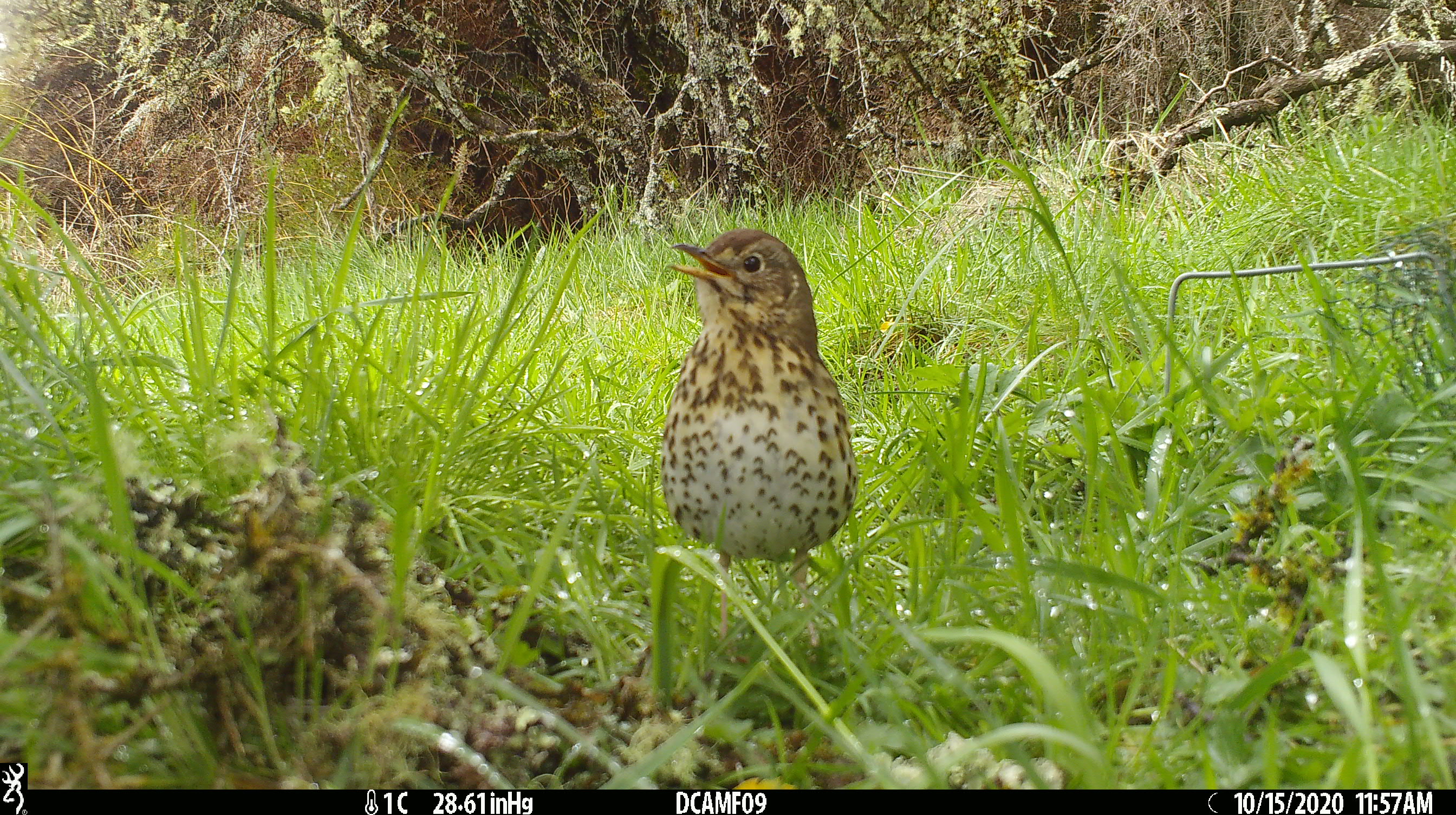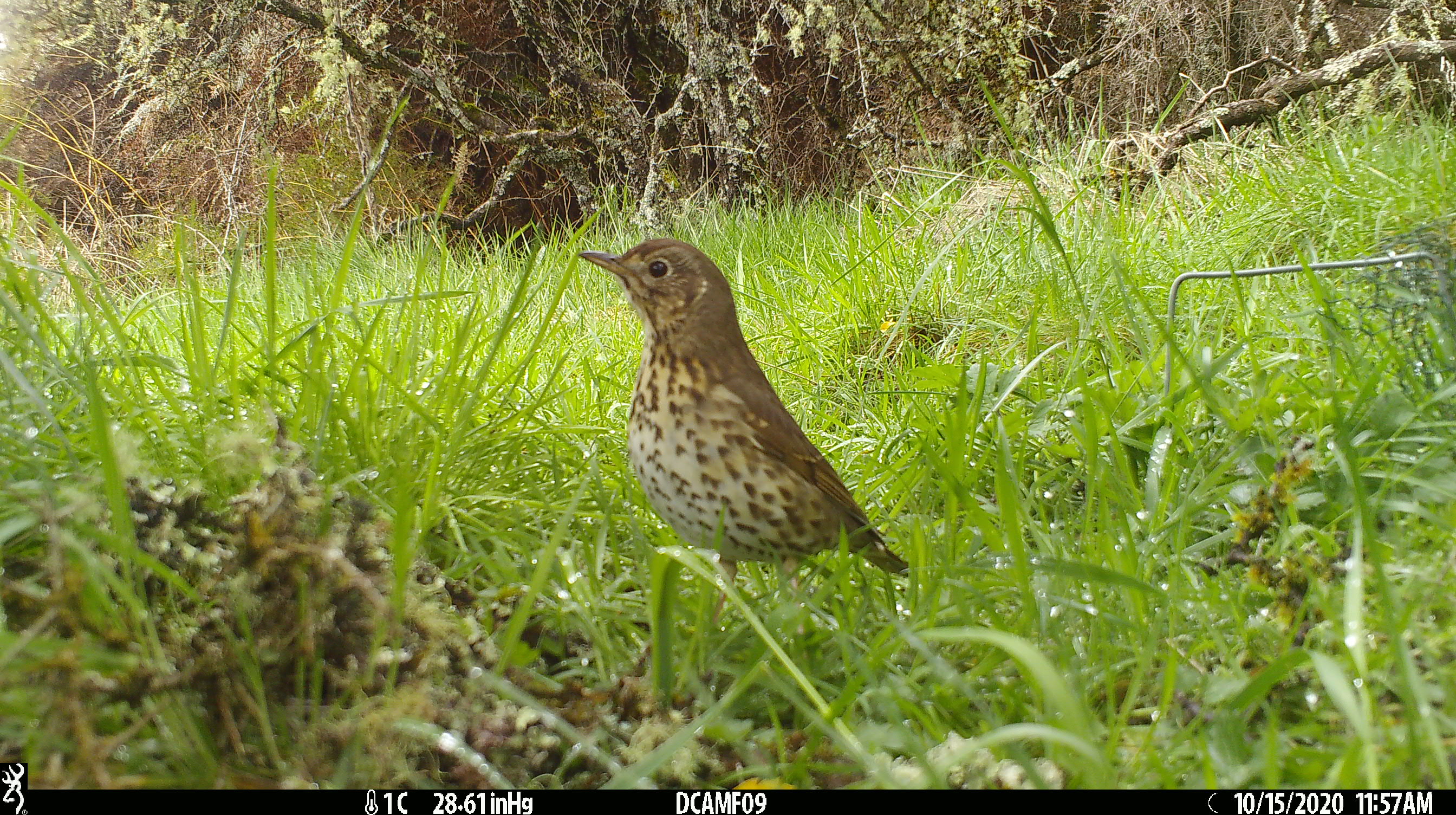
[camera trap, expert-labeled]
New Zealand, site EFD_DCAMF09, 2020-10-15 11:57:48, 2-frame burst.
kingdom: Animalia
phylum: Chordata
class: Aves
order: Passeriformes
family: Turdidae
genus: Turdus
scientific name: Turdus philomelos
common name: song thrush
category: thrush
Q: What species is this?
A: Thrush (song thrush) (Turdus philomelos).